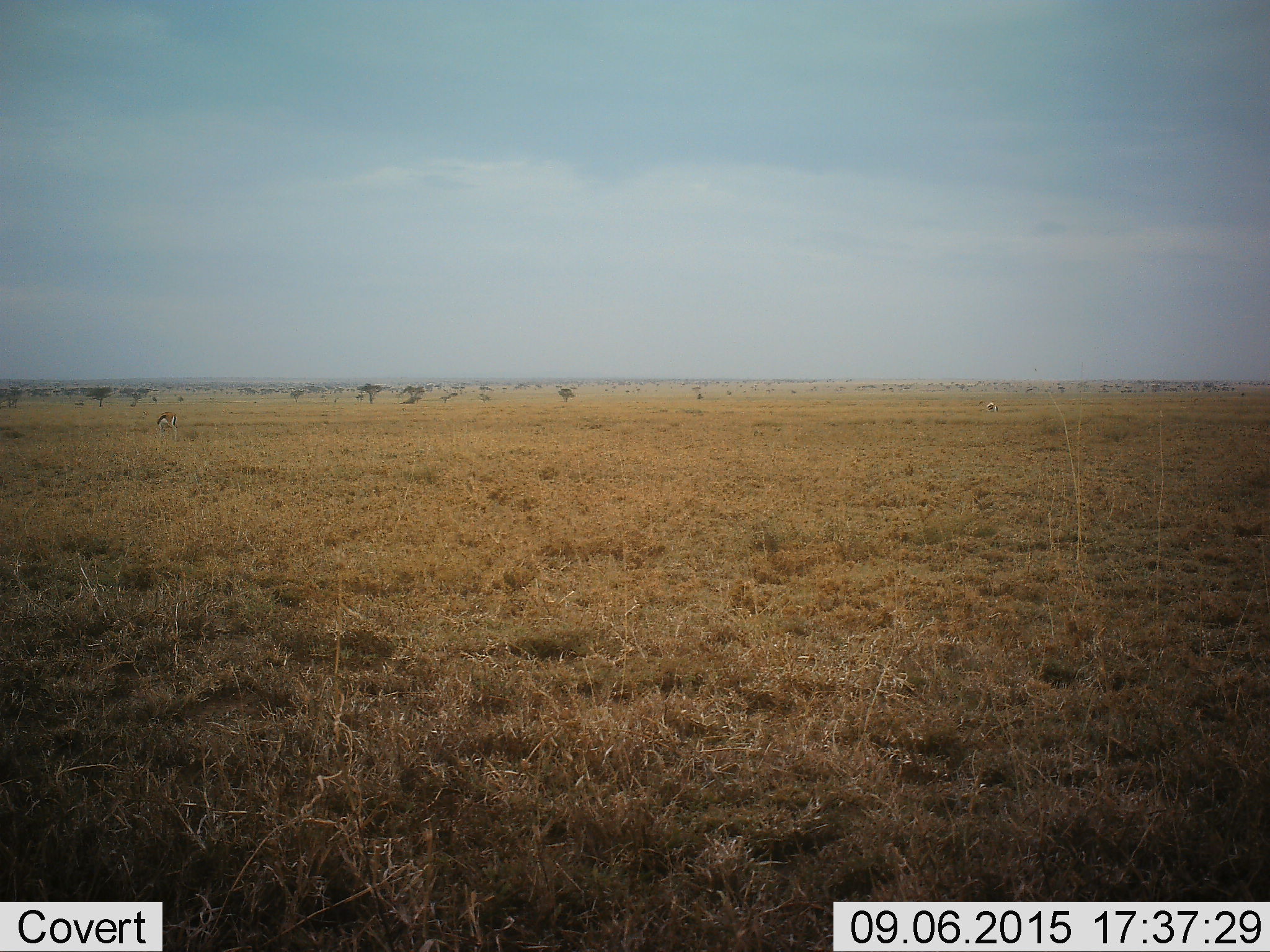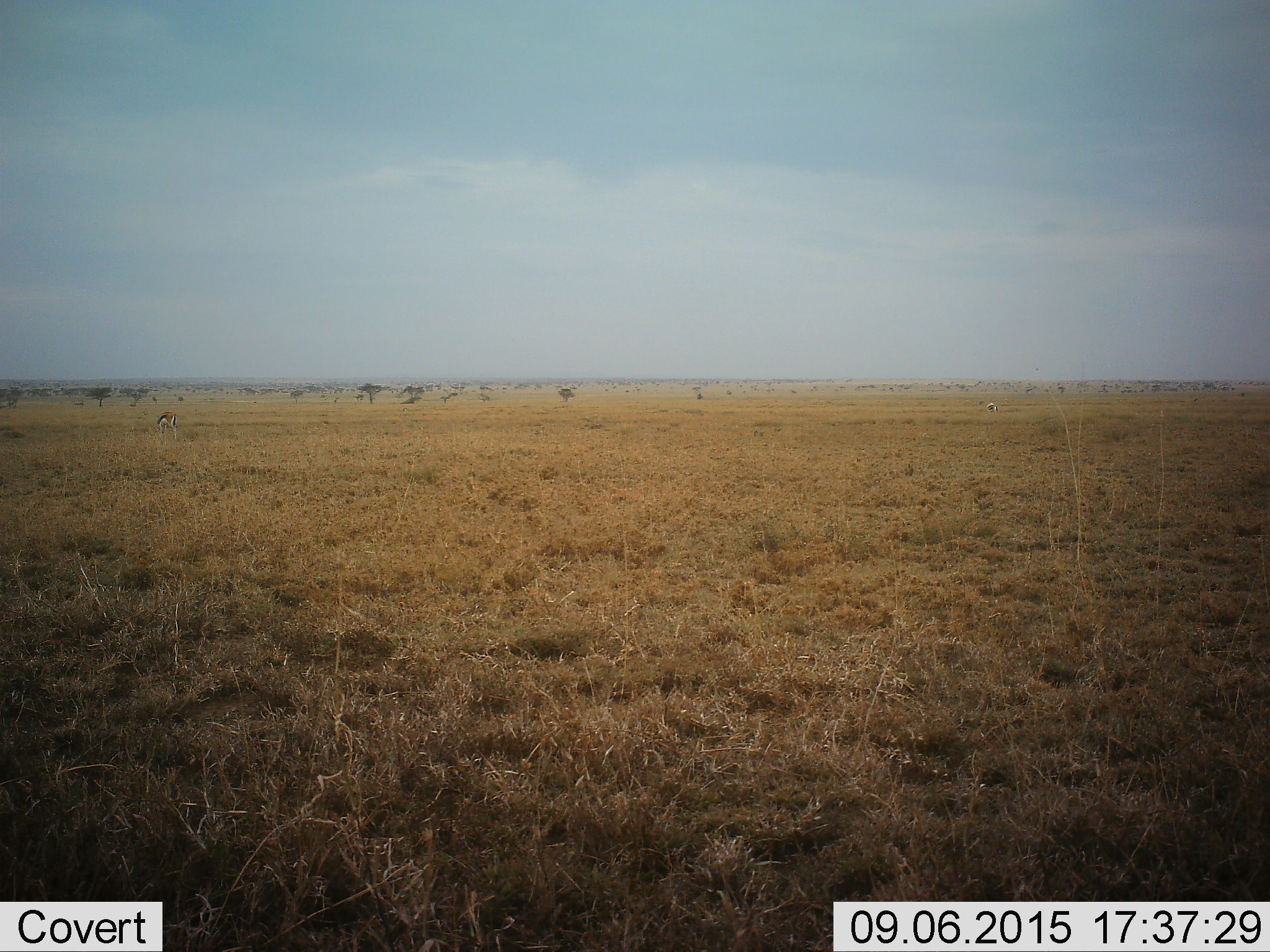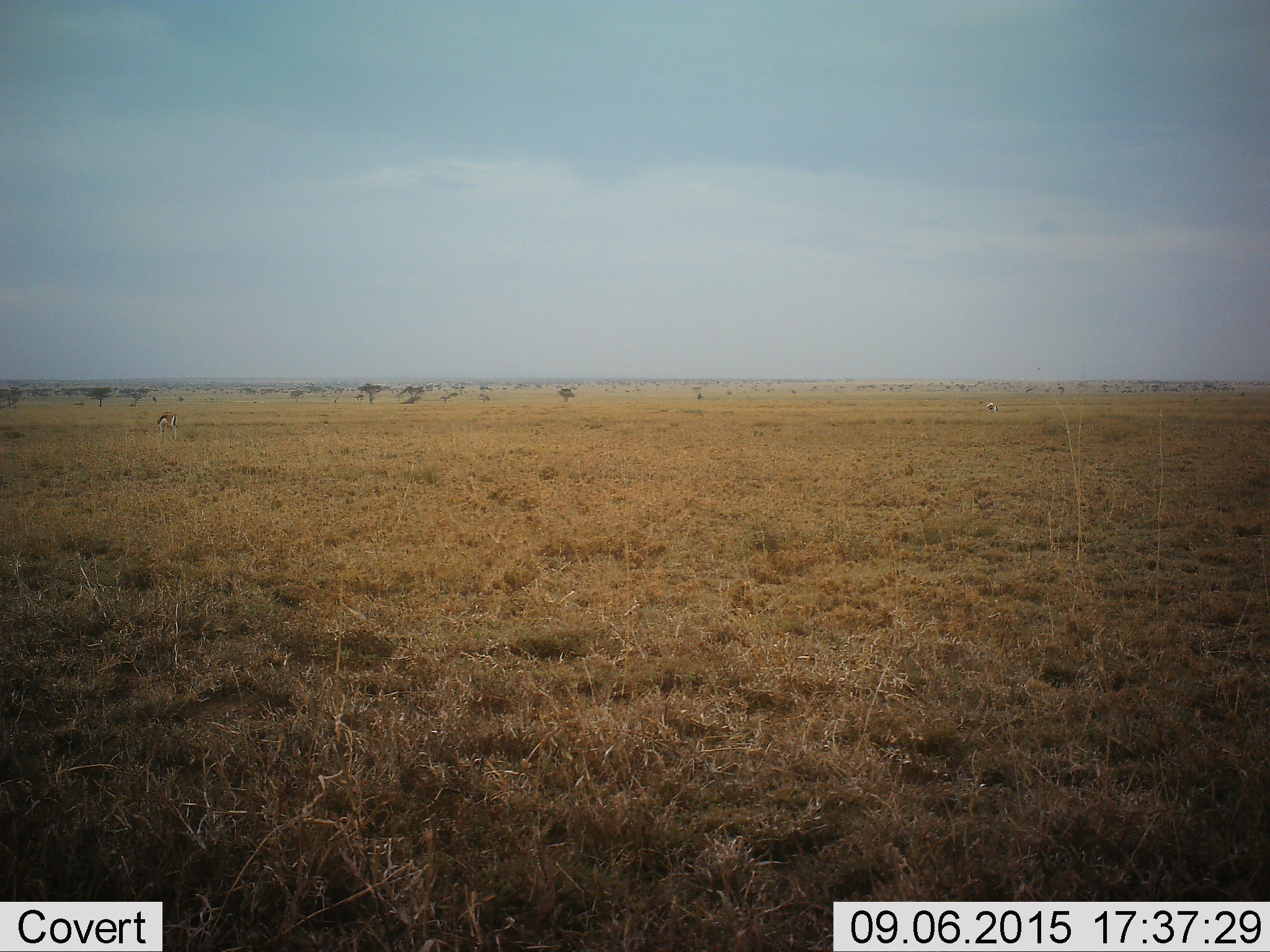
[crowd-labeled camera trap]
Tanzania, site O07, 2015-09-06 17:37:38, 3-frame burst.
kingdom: Animalia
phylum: Chordata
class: Mammalia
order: Artiodactyla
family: Bovidae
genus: Eudorcas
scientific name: Eudorcas thomsonii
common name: thomson's gazelle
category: gazellethomsons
Gazellethomsons (thomson's gazelle) (Eudorcas thomsonii), count 2. Behavior (volunteer vote fractions): standing 20%, resting 0%, moving 40%, interacting 0%. Young present (vote fraction): 0%. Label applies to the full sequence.